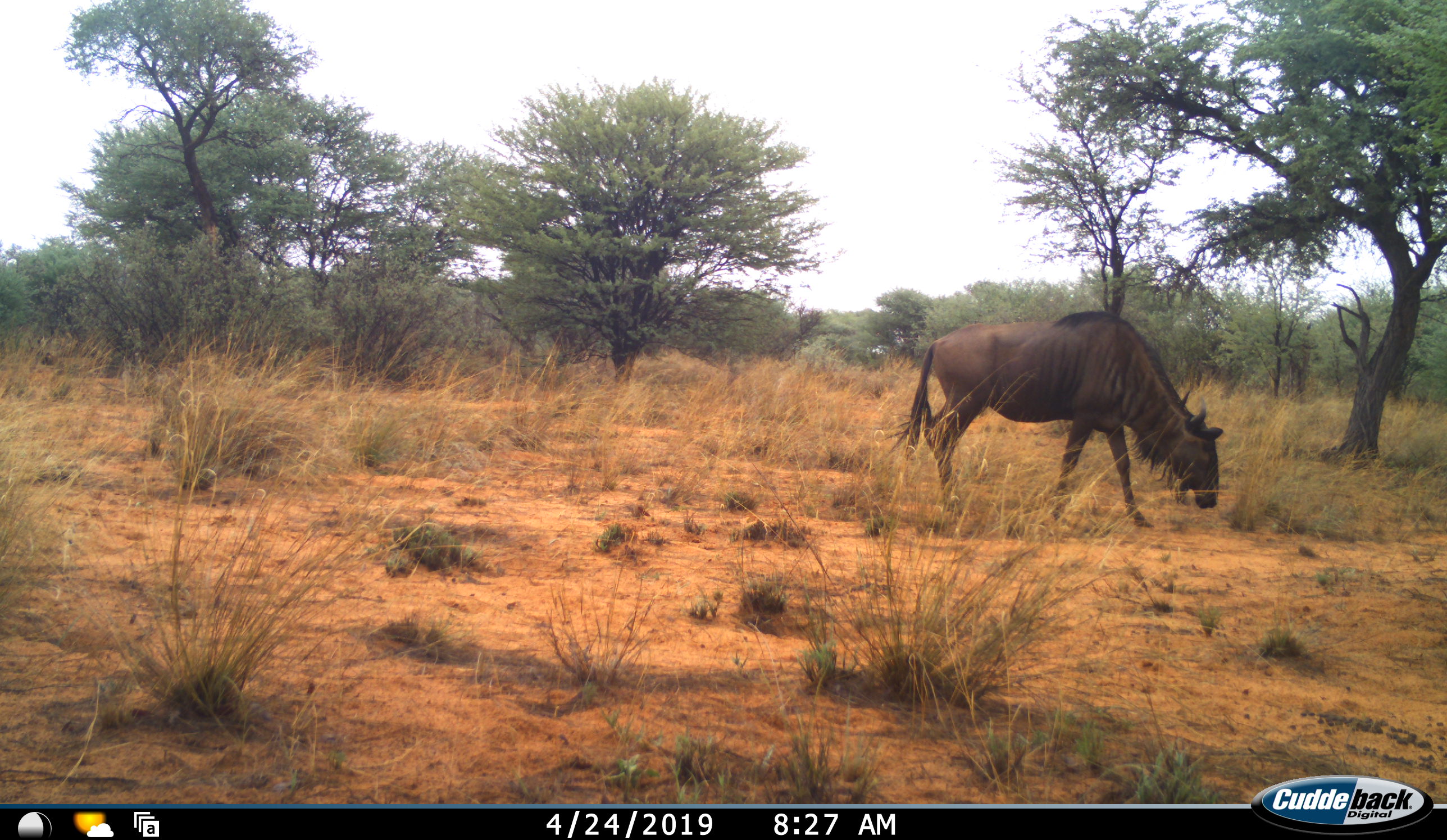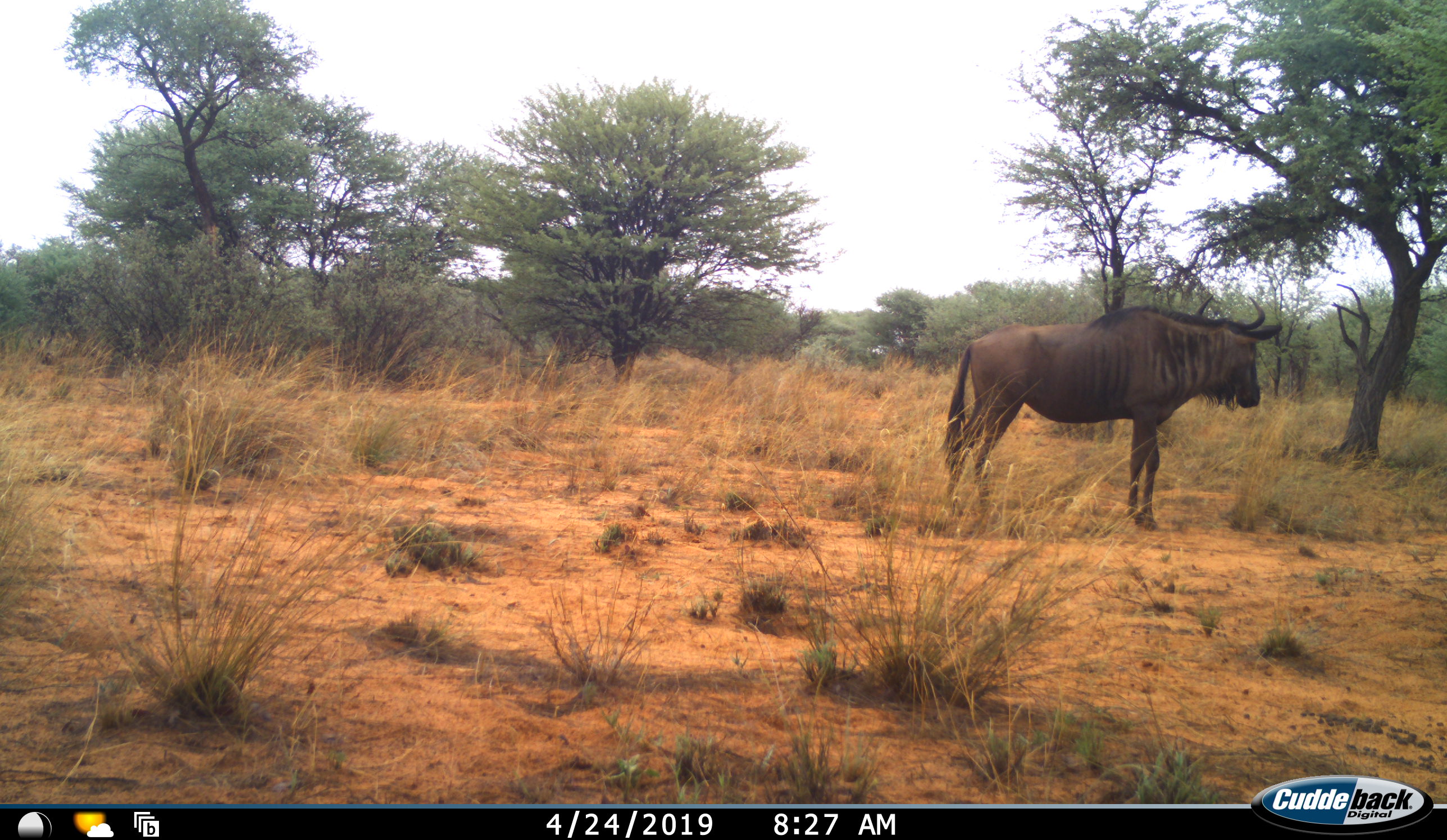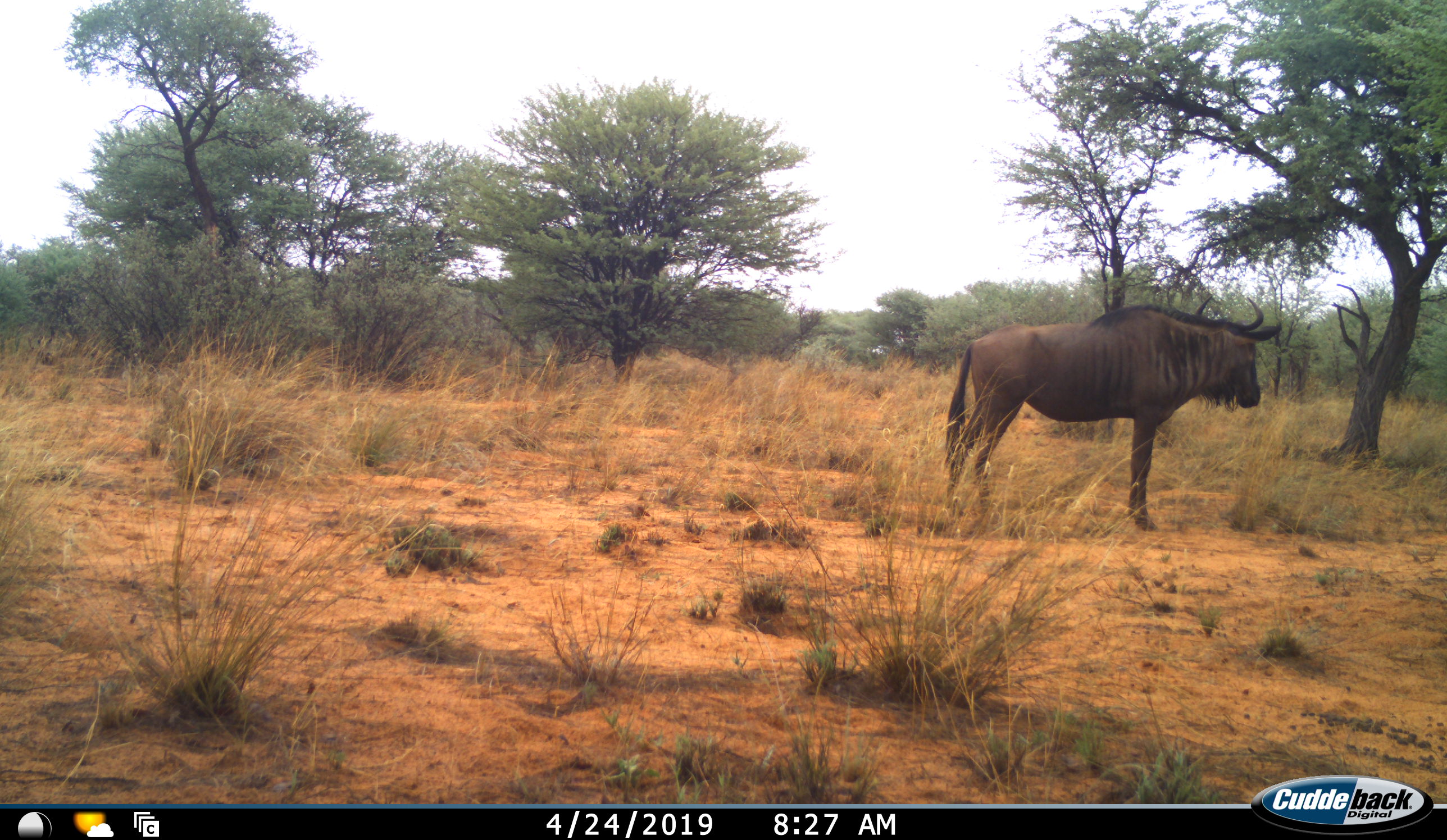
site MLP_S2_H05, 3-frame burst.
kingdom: Animalia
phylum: Chordata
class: Mammalia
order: Artiodactyla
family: Bovidae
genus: Connochaetes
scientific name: Connochaetes taurinus taurinus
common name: blue wildebeest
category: wildebeestblue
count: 1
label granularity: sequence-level